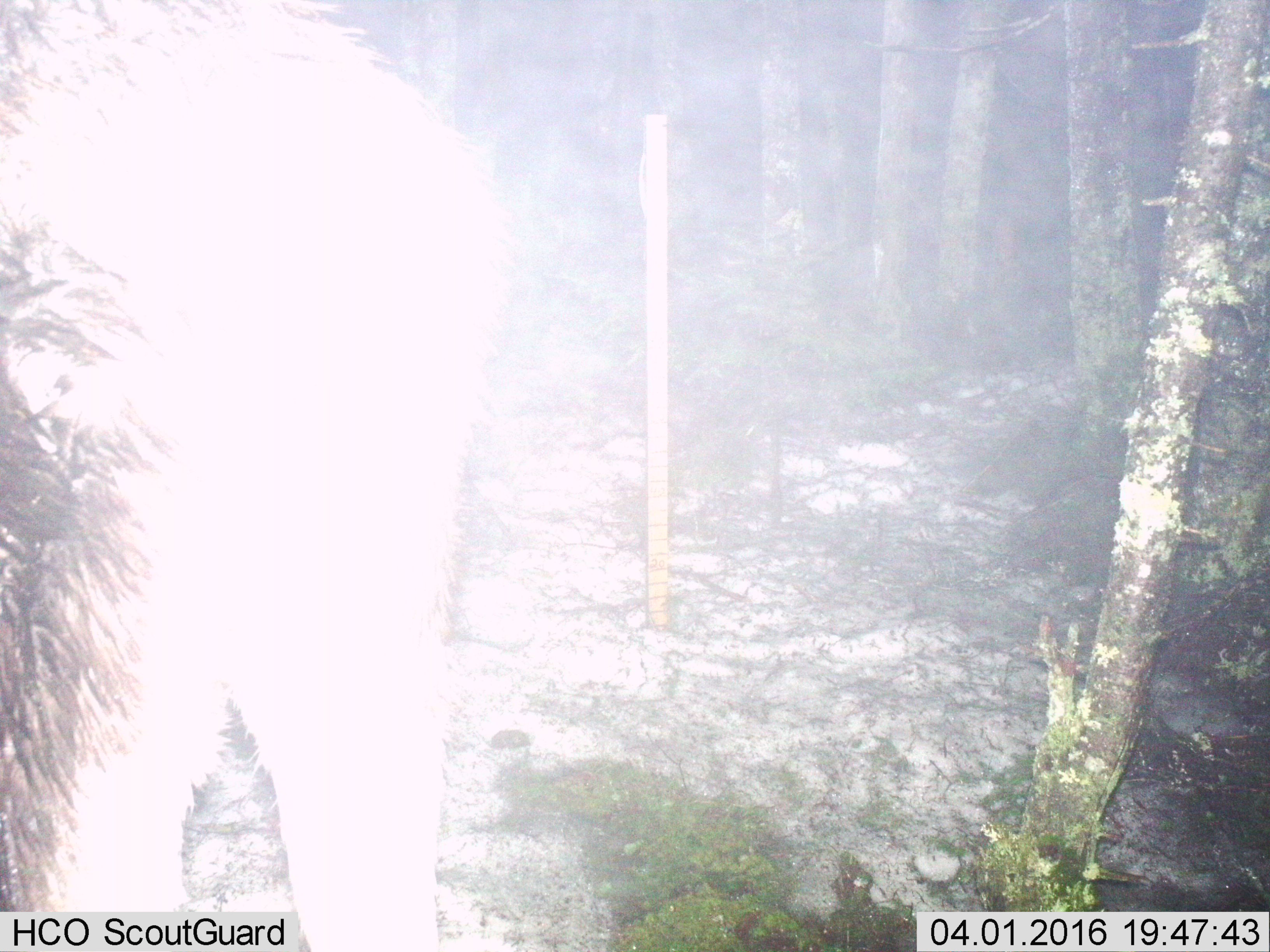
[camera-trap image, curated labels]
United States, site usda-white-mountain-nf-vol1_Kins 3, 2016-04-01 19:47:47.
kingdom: Animalia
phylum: Chordata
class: Mammalia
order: Artiodactyla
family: Cervidae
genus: Alces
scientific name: Alces alces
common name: moose